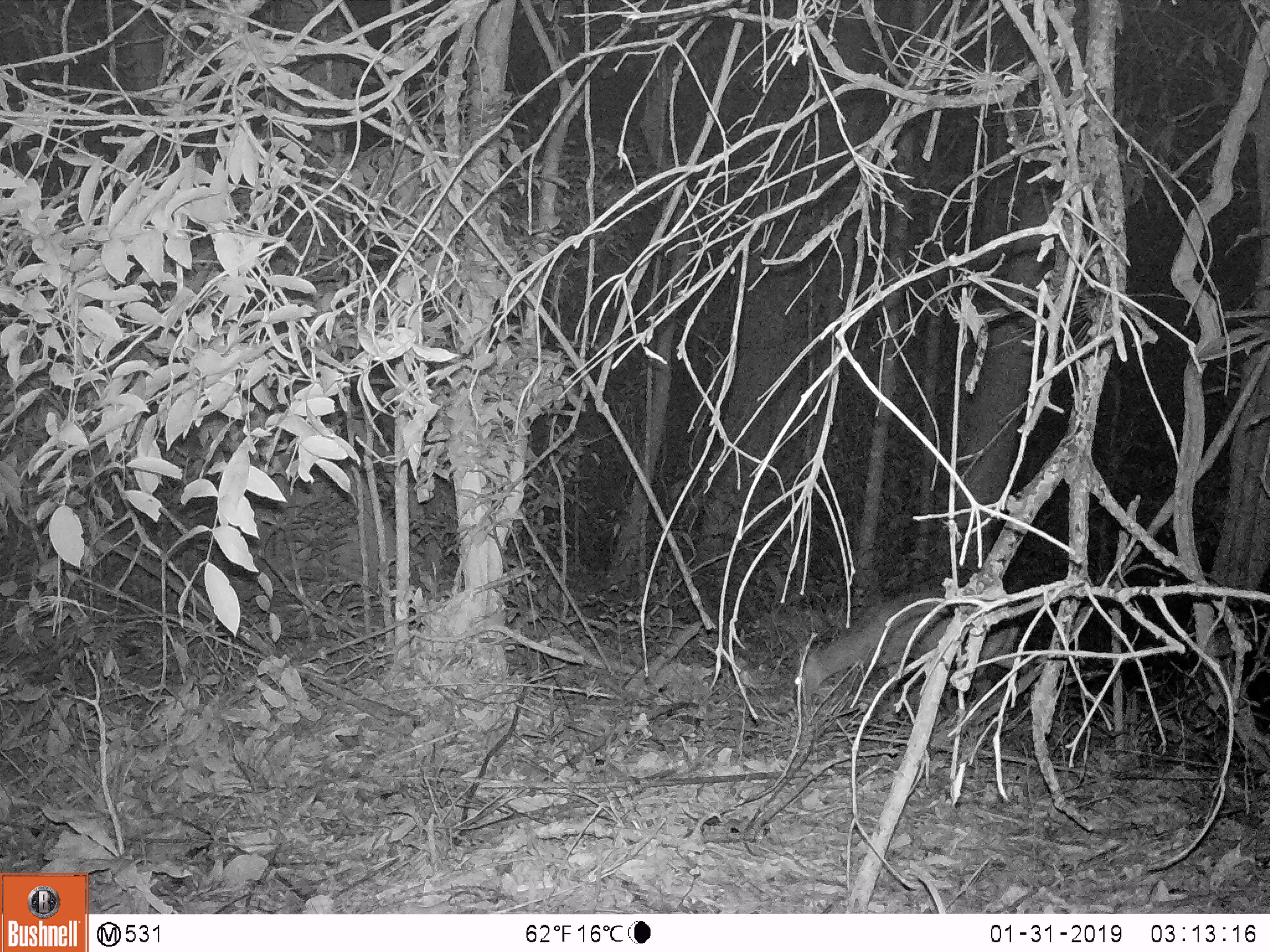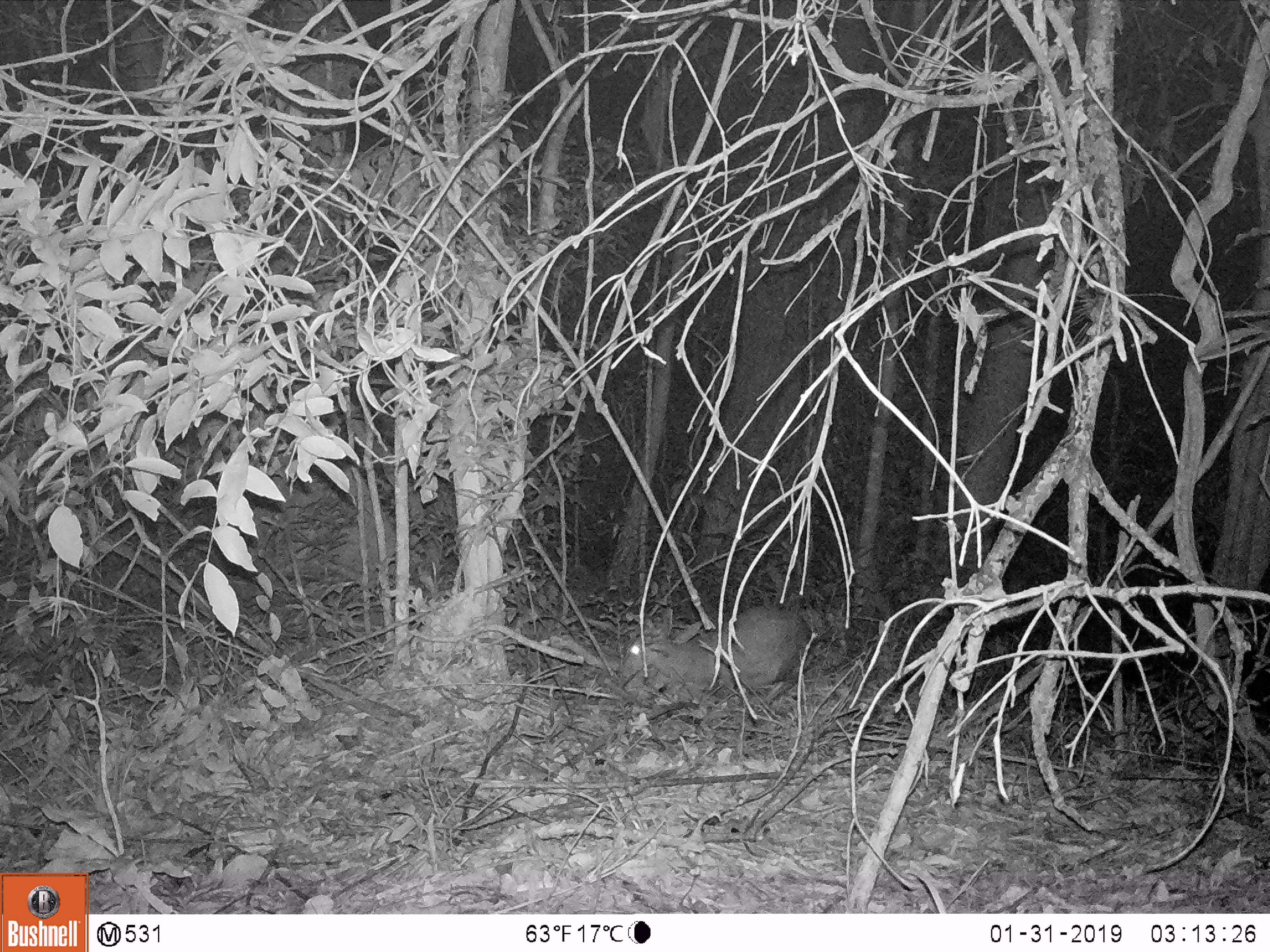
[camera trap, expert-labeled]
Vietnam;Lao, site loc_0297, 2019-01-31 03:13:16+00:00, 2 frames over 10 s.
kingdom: Animalia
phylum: Chordata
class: Mammalia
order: Artiodactyla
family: Cervidae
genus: Muntiacus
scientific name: Muntiacus rooseveltorum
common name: roosevelt's muntjac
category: roosevelts muntjac group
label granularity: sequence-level